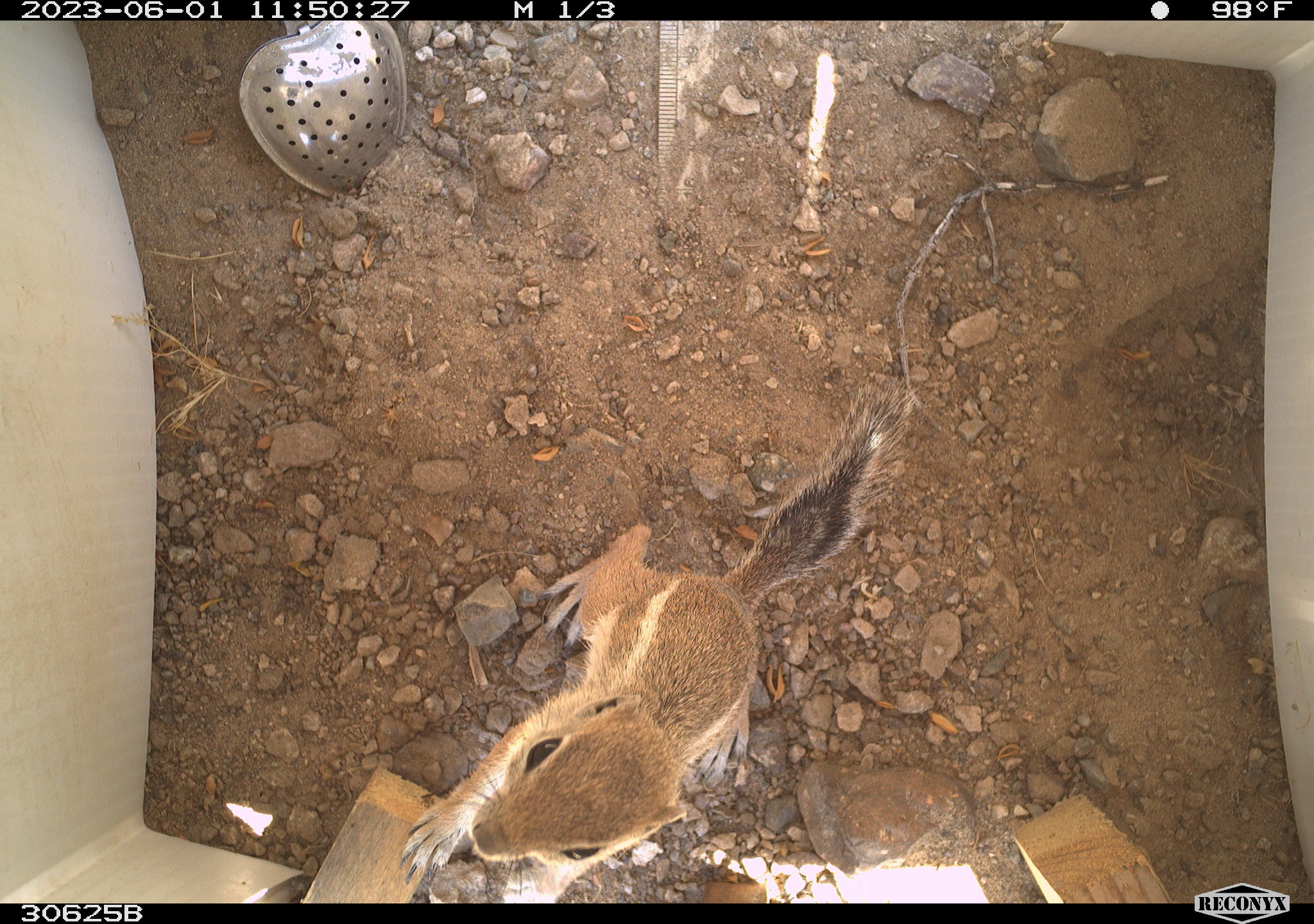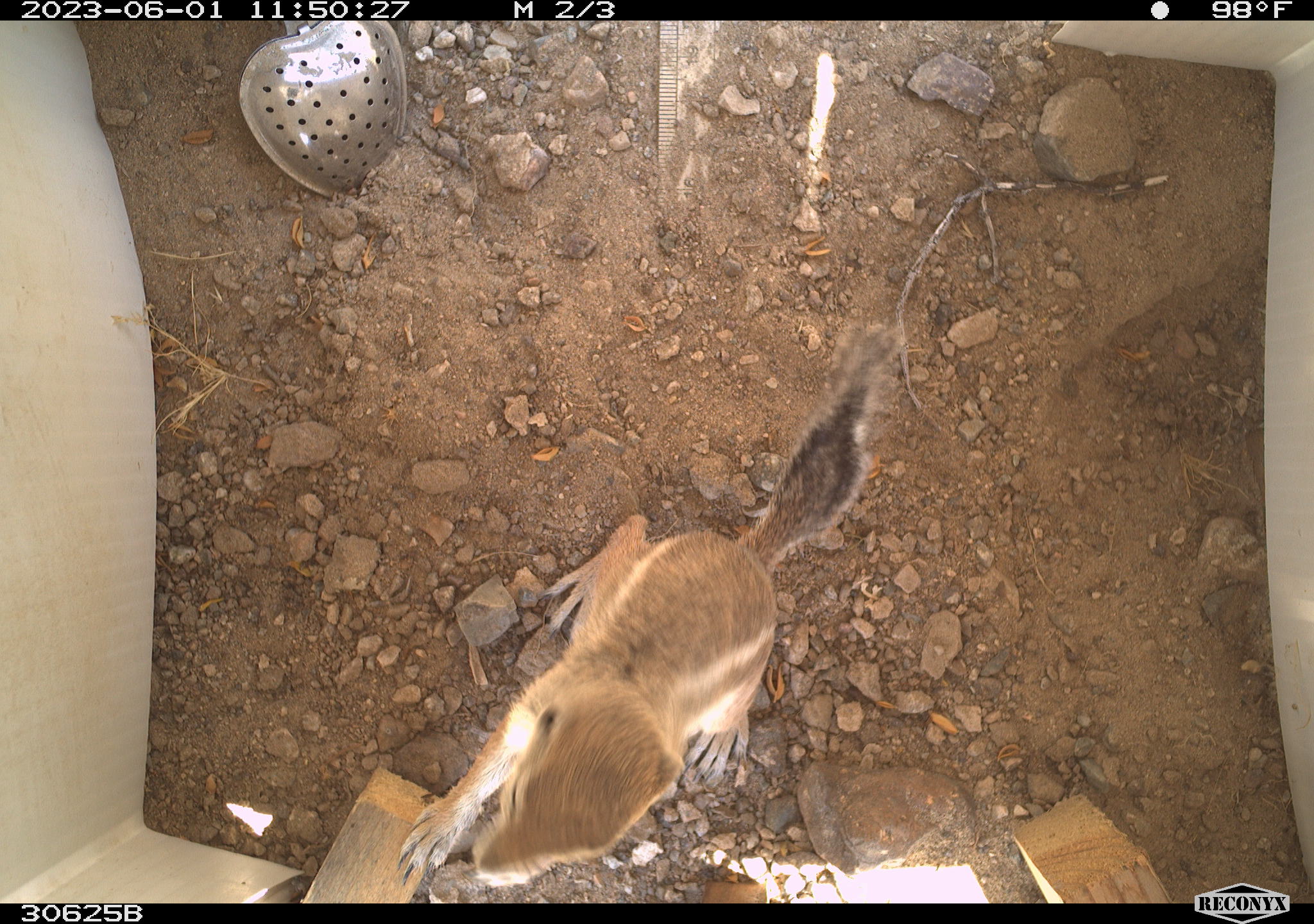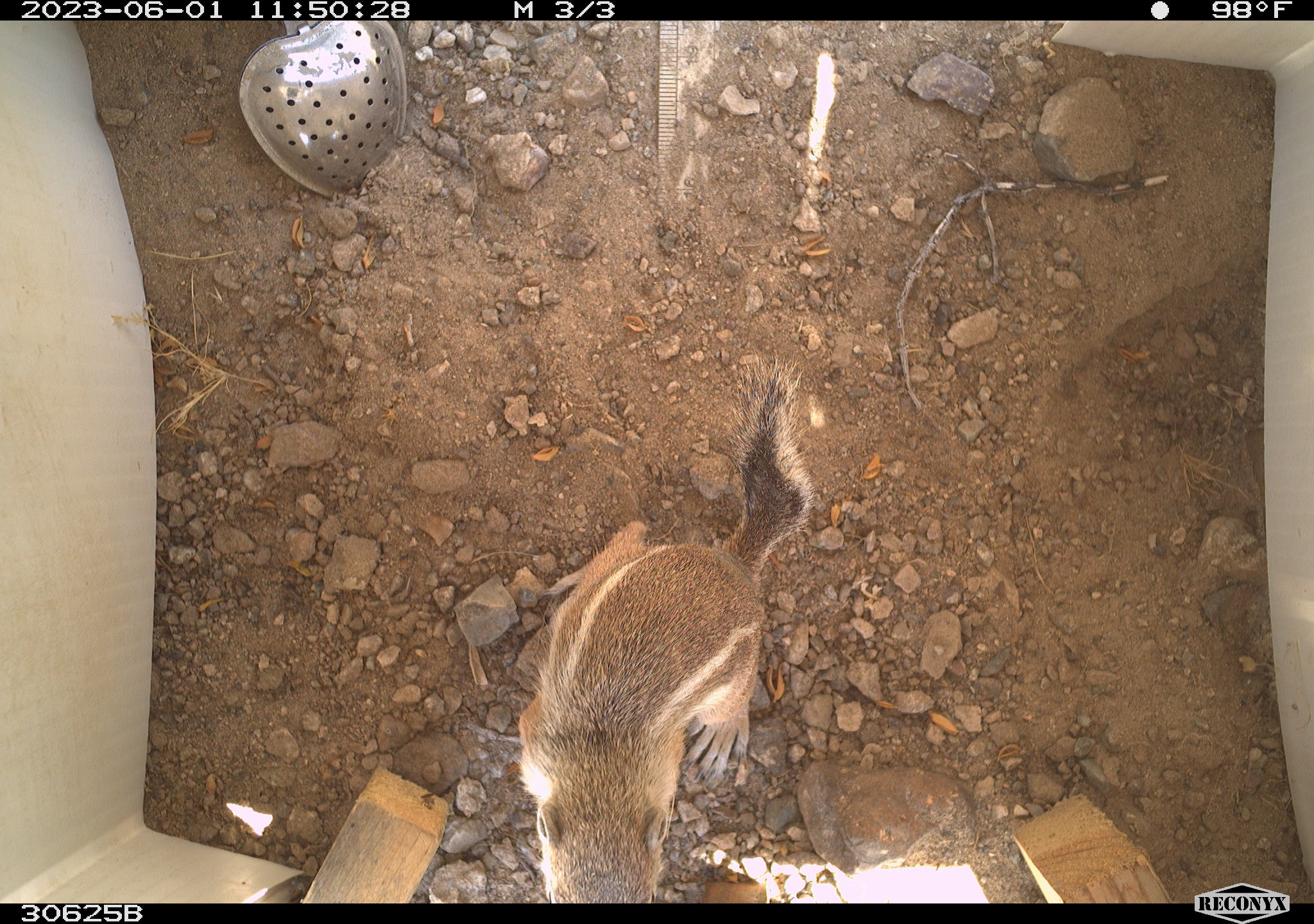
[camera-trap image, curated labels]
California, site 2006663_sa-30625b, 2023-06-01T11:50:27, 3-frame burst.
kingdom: Animalia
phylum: Chordata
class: Mammalia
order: Rodentia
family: Sciuridae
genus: Ammospermophilus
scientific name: Ammospermophilus leucurus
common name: white-tailed antelope squirrel